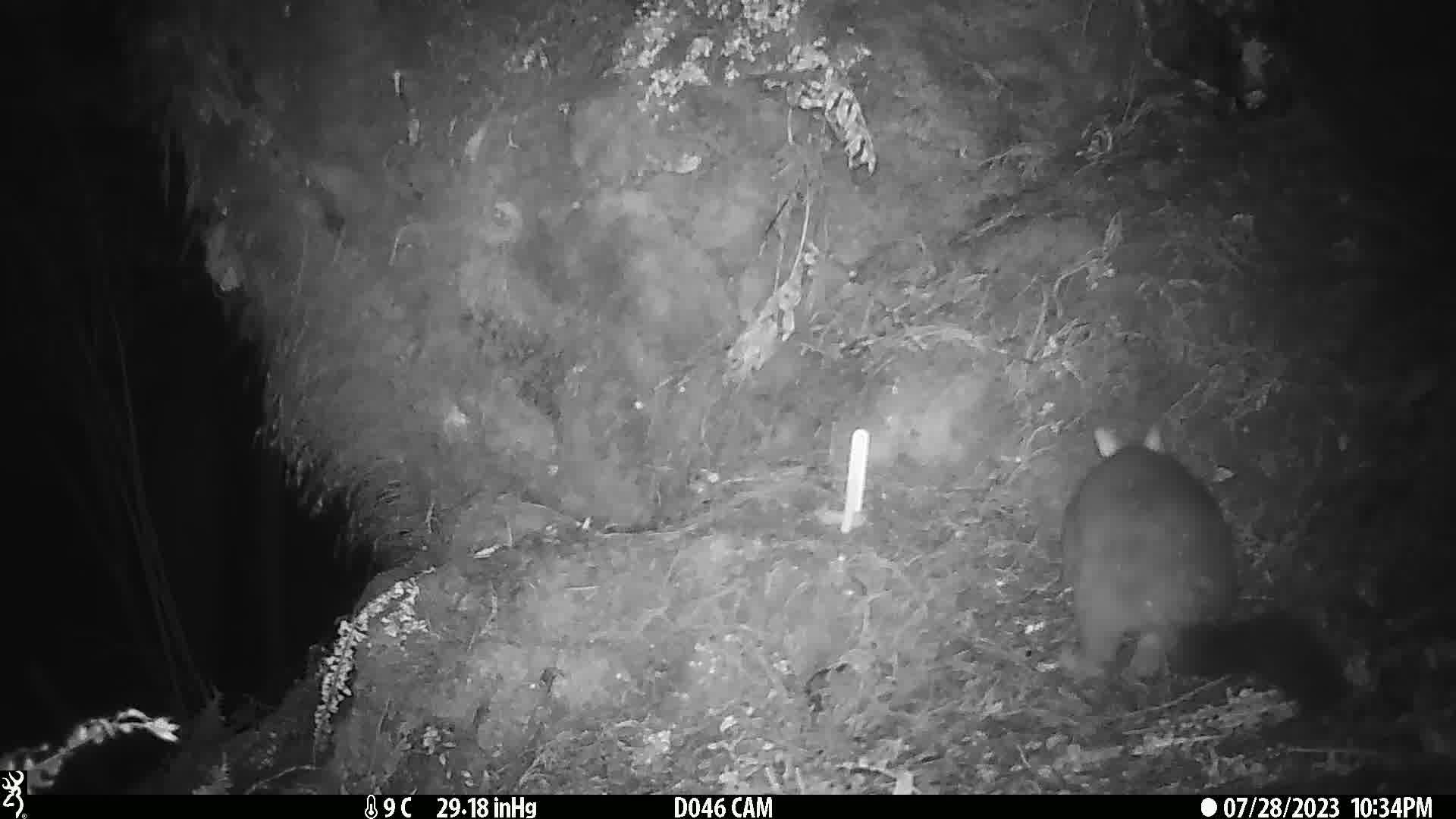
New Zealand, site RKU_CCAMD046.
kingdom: Animalia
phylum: Chordata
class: Mammalia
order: Diprotodontia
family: Phalangeridae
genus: Trichosurus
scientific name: Trichosurus vulpecula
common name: common brushtail possum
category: possum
Possum (common brushtail possum) (Trichosurus vulpecula).